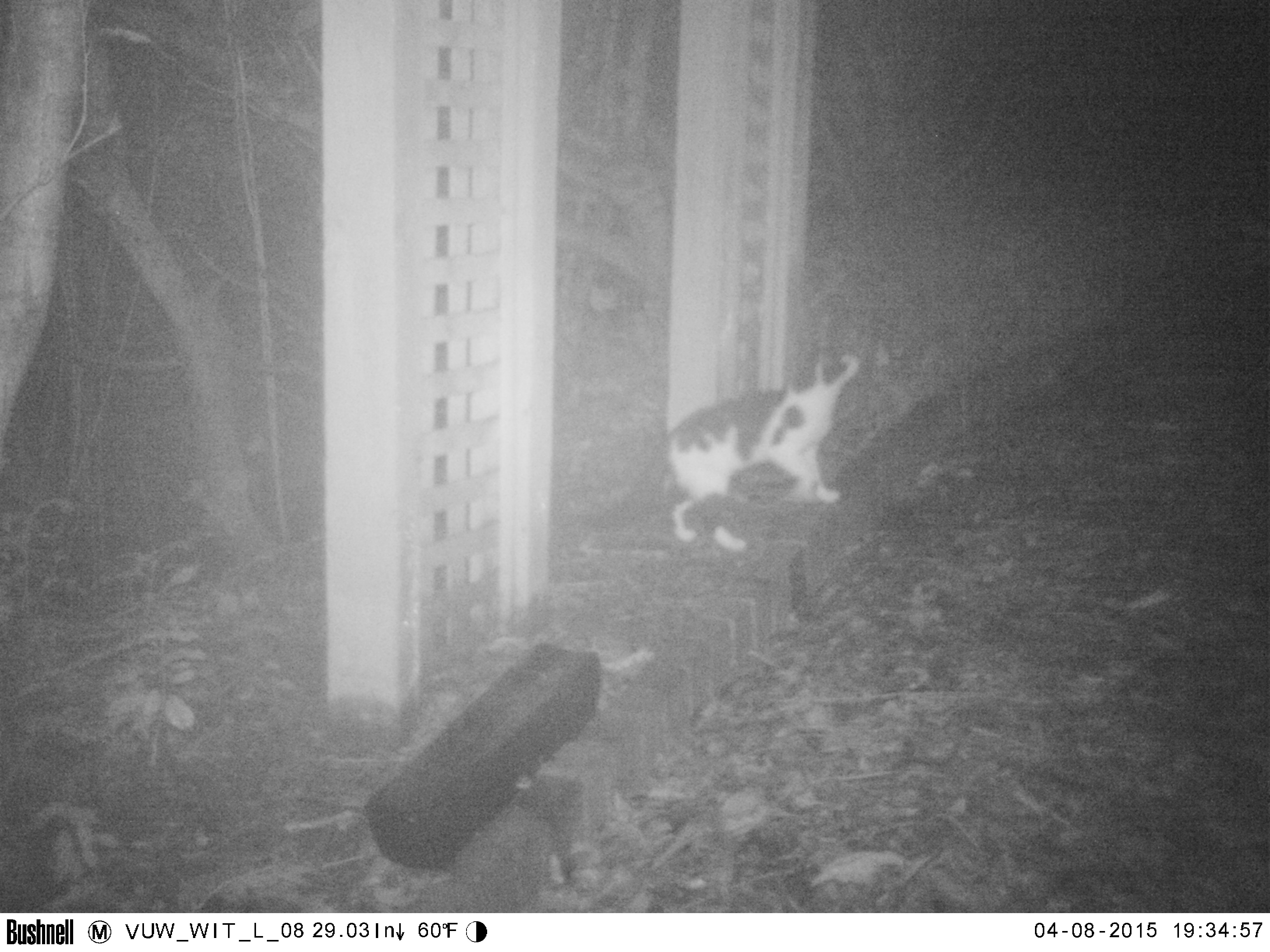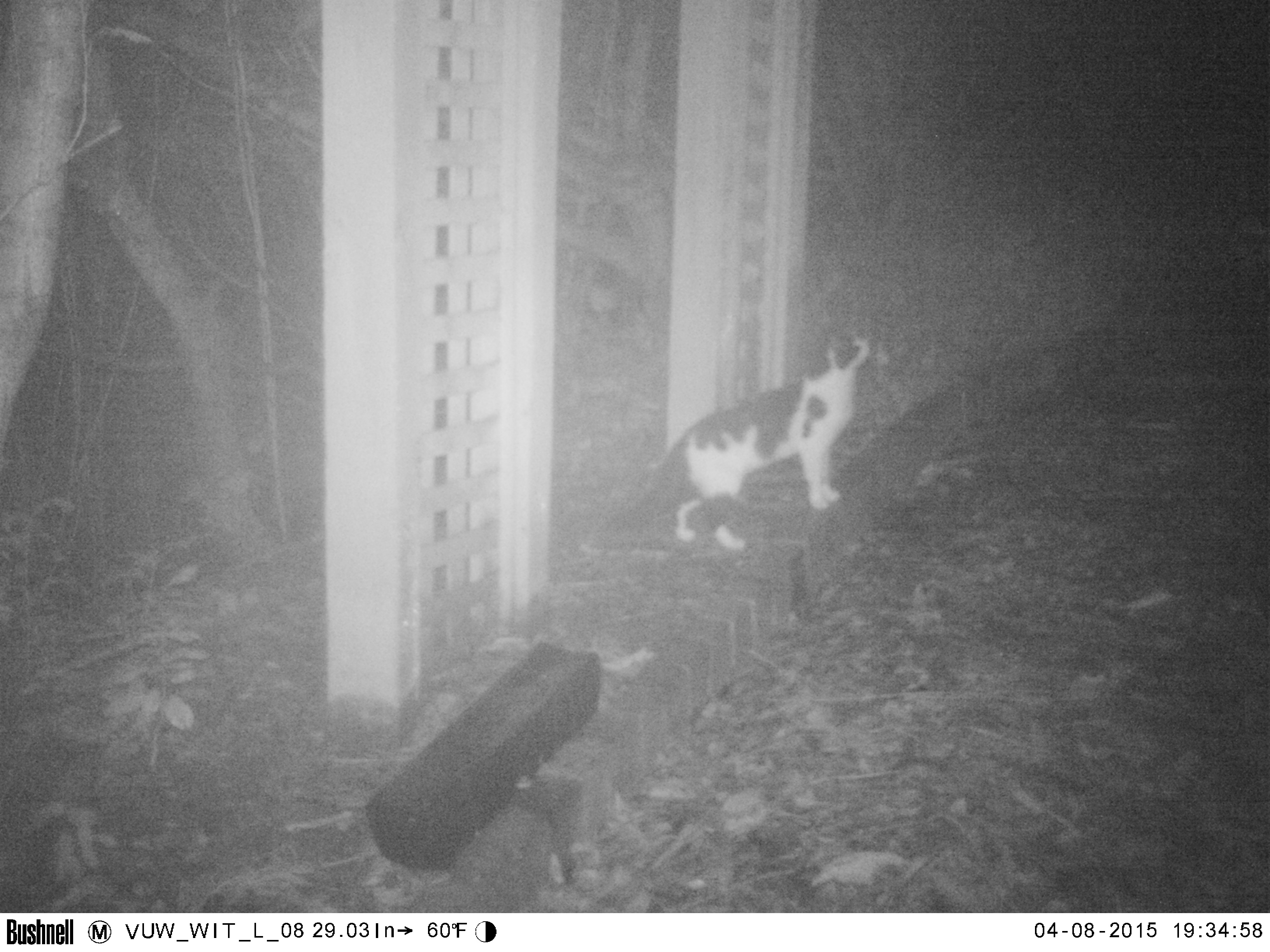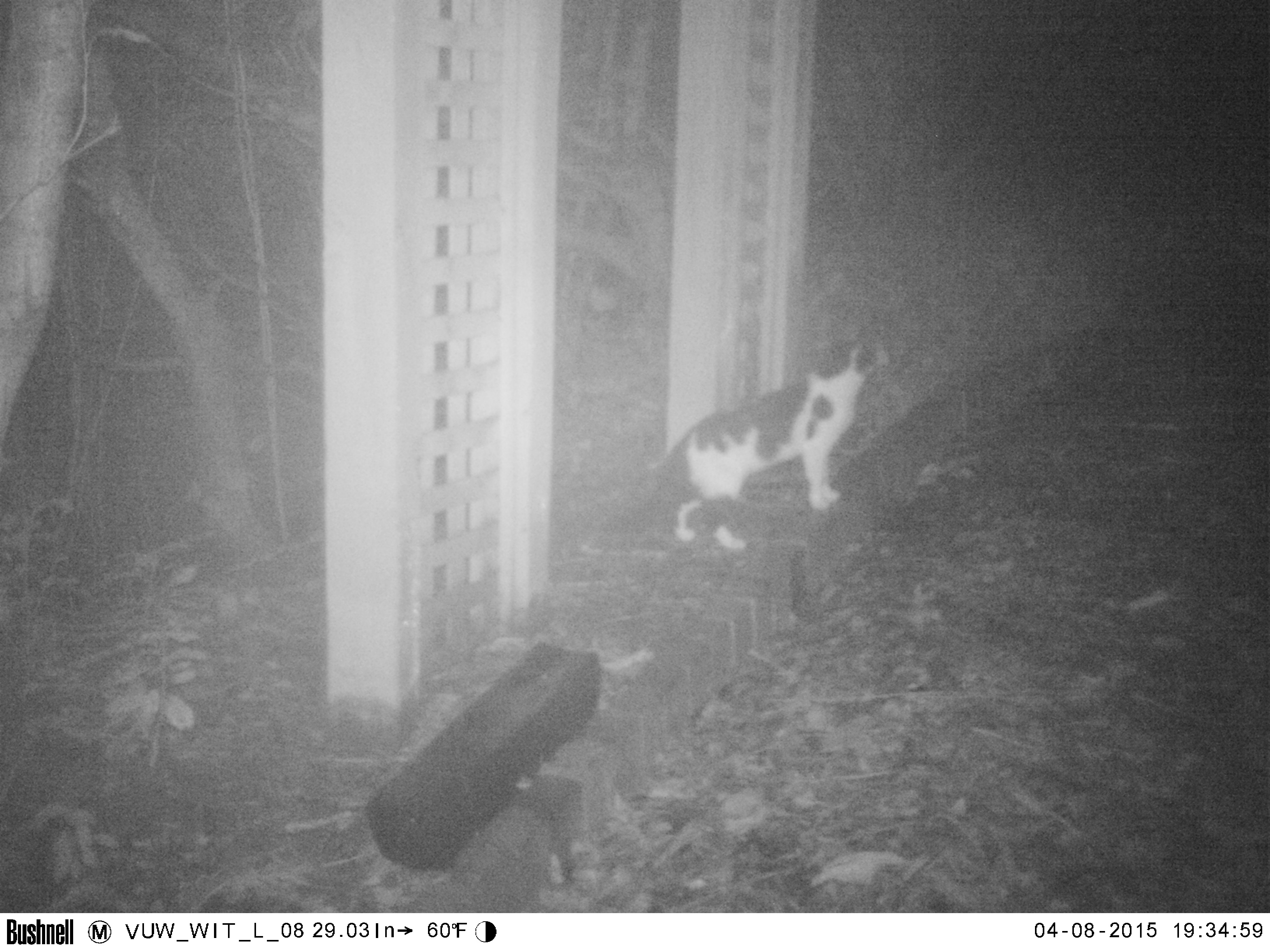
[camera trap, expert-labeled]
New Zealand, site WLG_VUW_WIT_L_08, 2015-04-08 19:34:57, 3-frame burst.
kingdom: Animalia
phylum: Chordata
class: Mammalia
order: Carnivora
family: Felidae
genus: Felis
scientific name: Felis catus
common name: domestic cat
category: cat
Cat (domestic cat) (Felis catus).